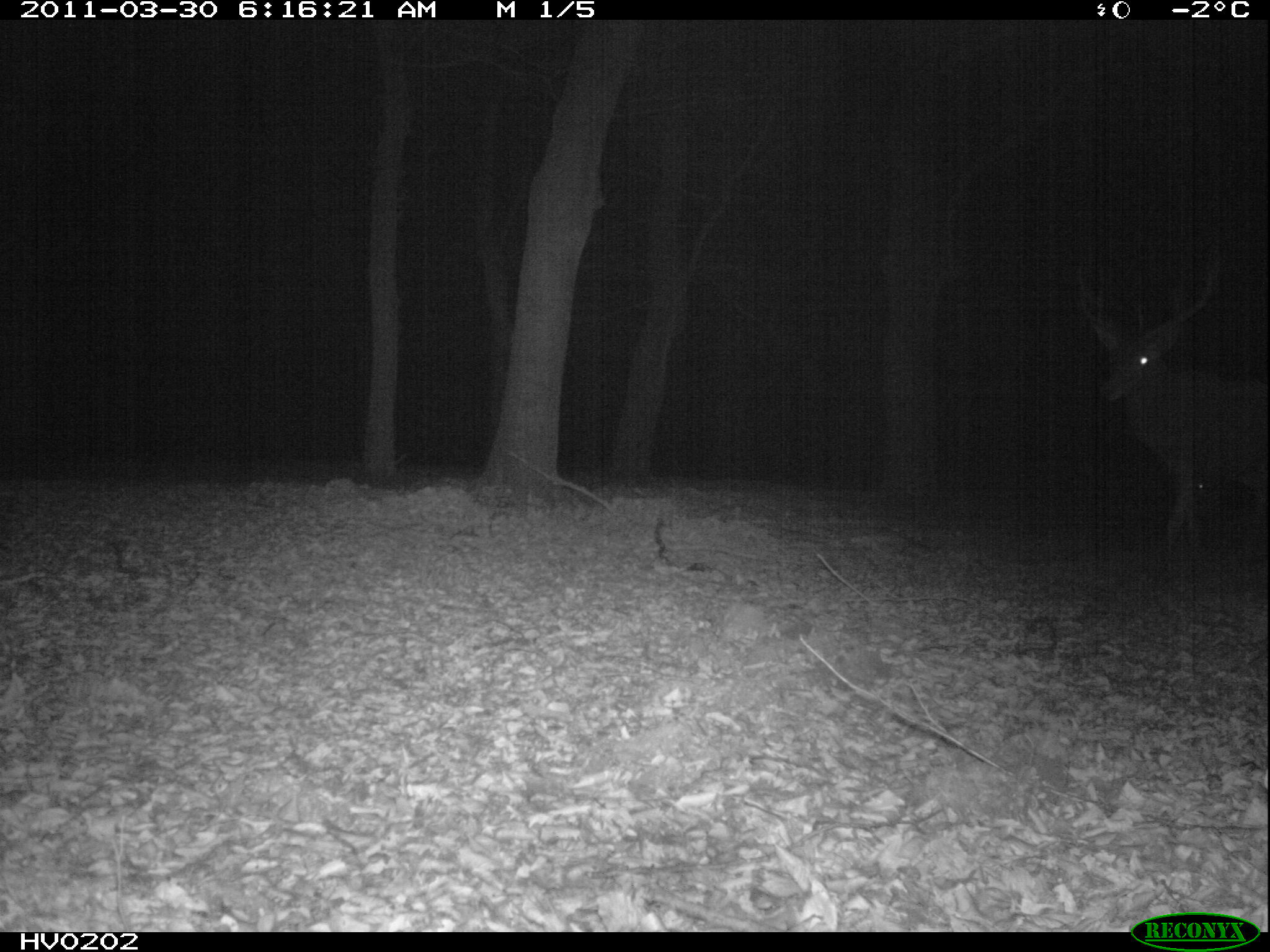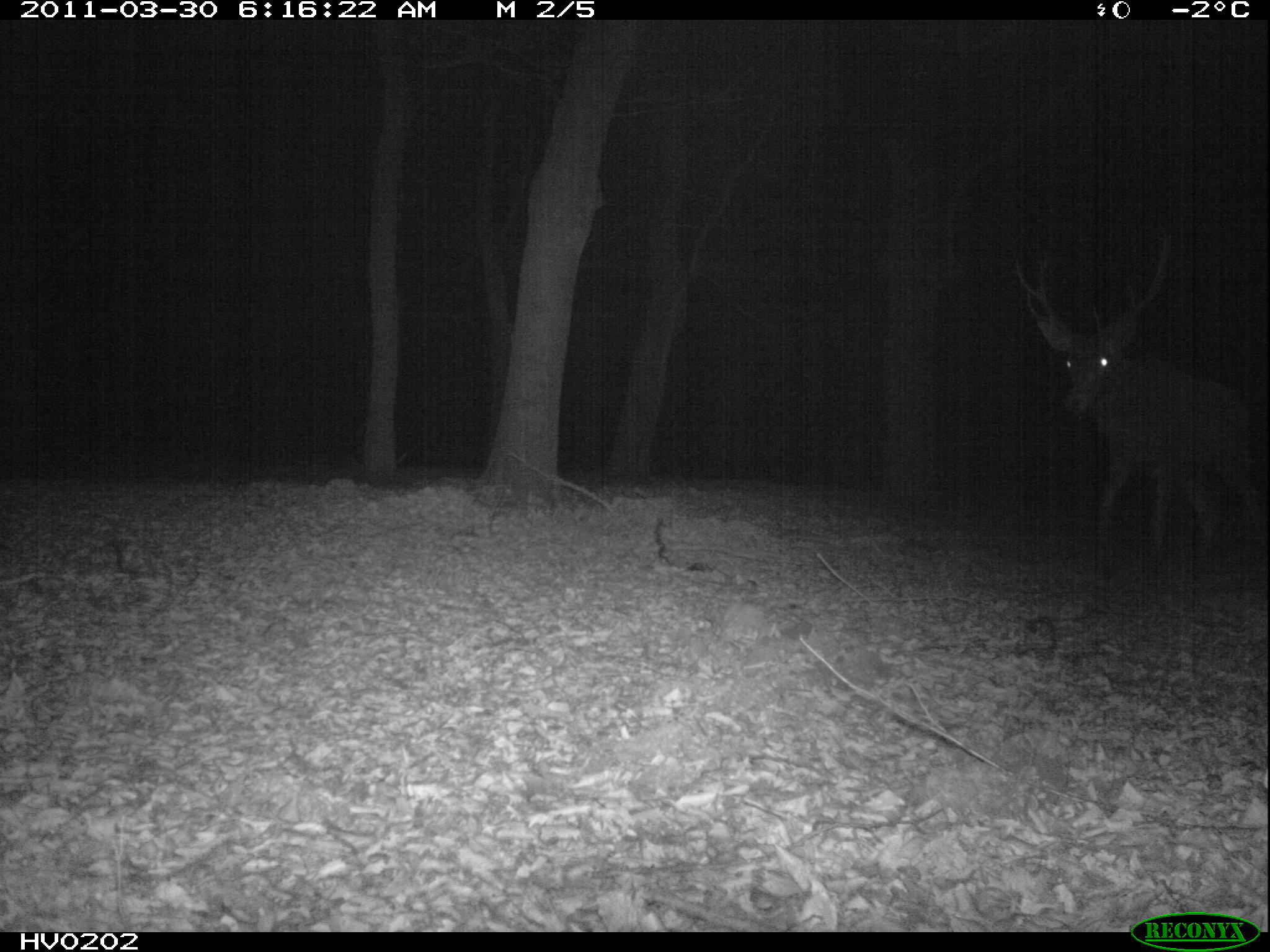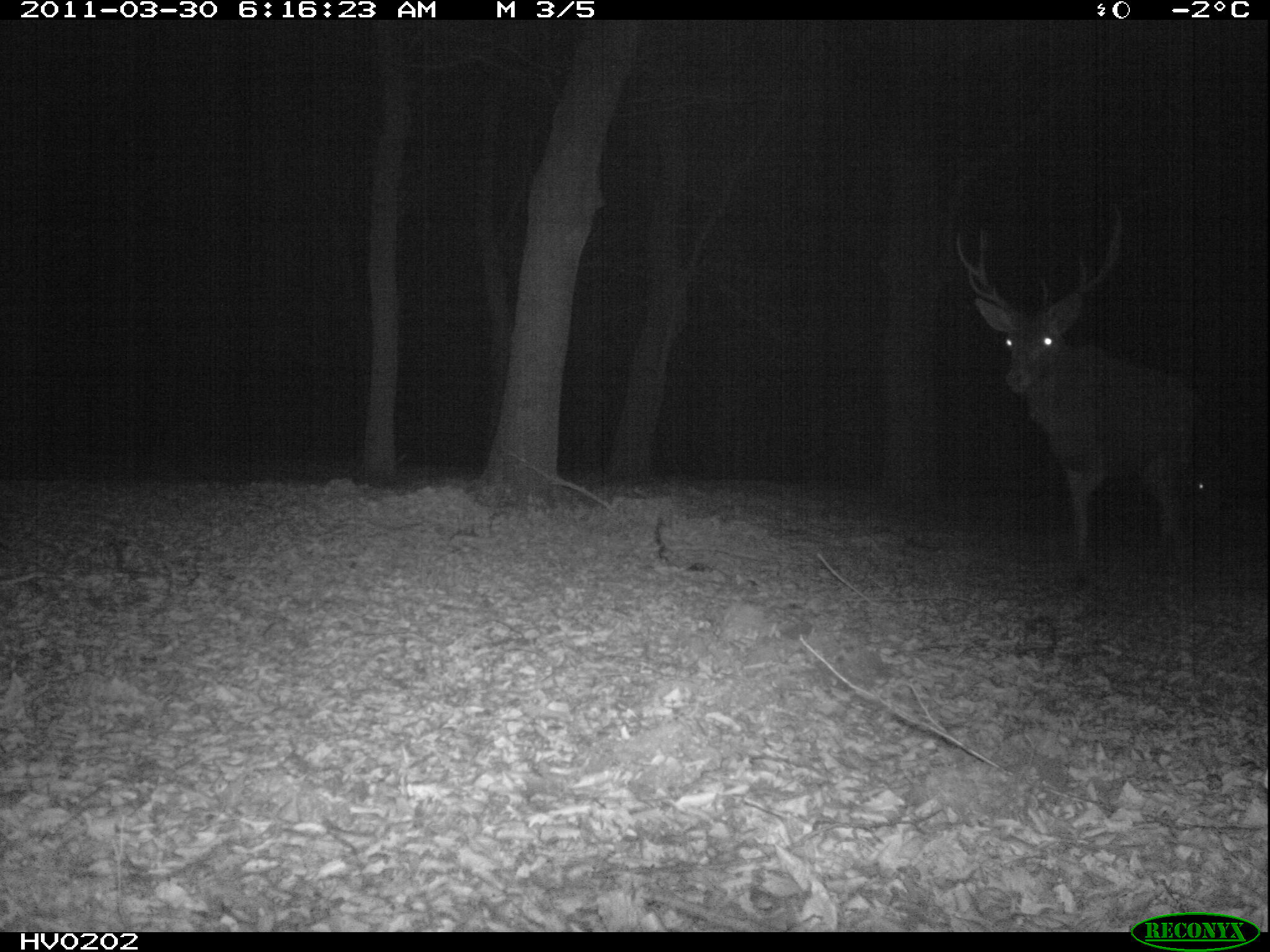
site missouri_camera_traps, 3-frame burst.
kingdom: Animalia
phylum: Chordata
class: Mammalia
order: Artiodactyla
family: Cervidae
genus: Cervus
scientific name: Cervus elaphus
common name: red deer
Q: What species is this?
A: Red deer (Cervus elaphus).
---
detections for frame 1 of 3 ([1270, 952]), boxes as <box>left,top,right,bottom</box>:
red deer: <box>1053,240,1268,565</box>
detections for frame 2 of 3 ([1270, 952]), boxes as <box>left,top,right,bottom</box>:
red deer: <box>991,214,1268,570</box>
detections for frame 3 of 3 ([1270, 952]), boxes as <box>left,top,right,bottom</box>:
red deer: <box>936,203,1222,586</box>